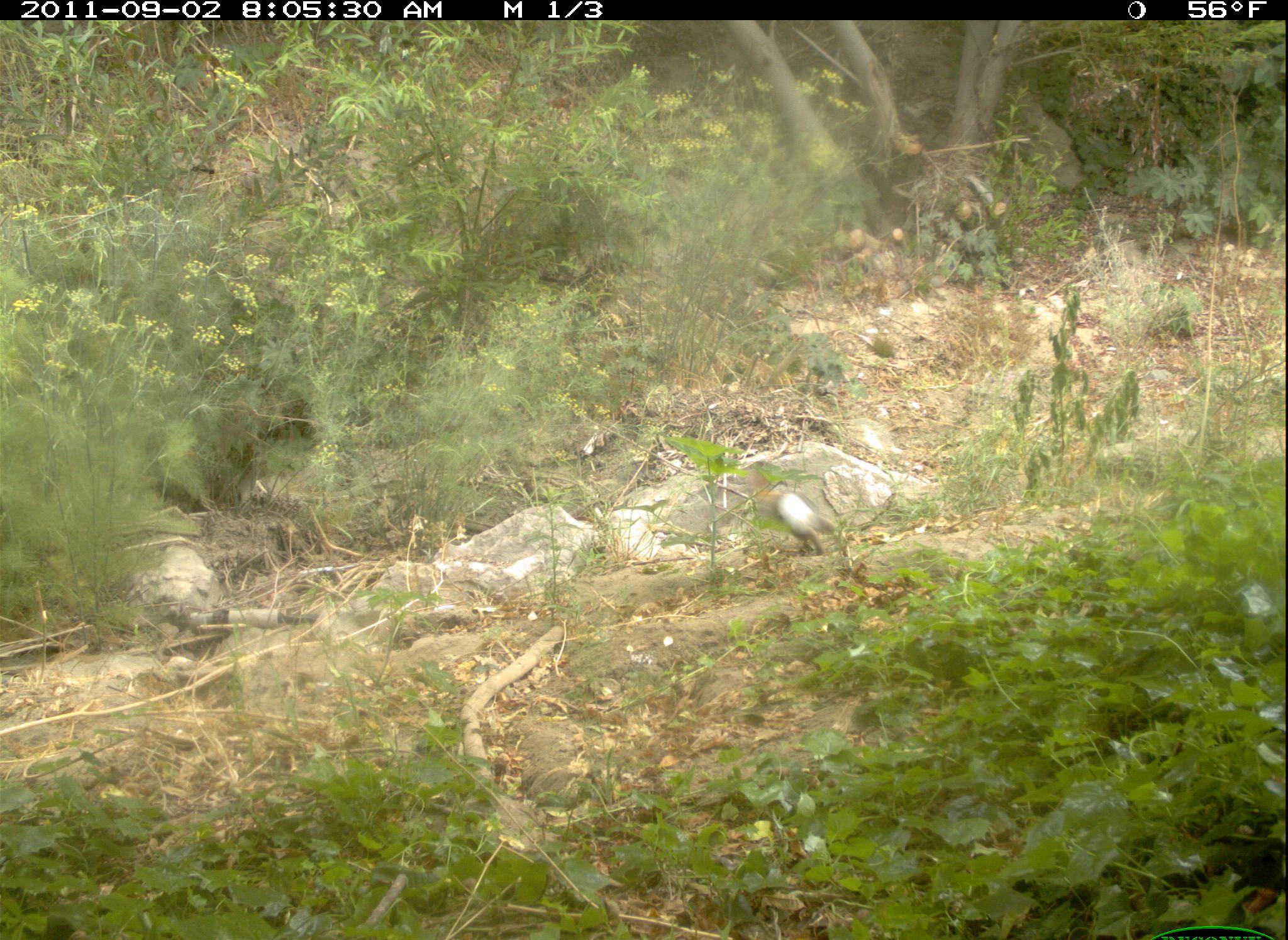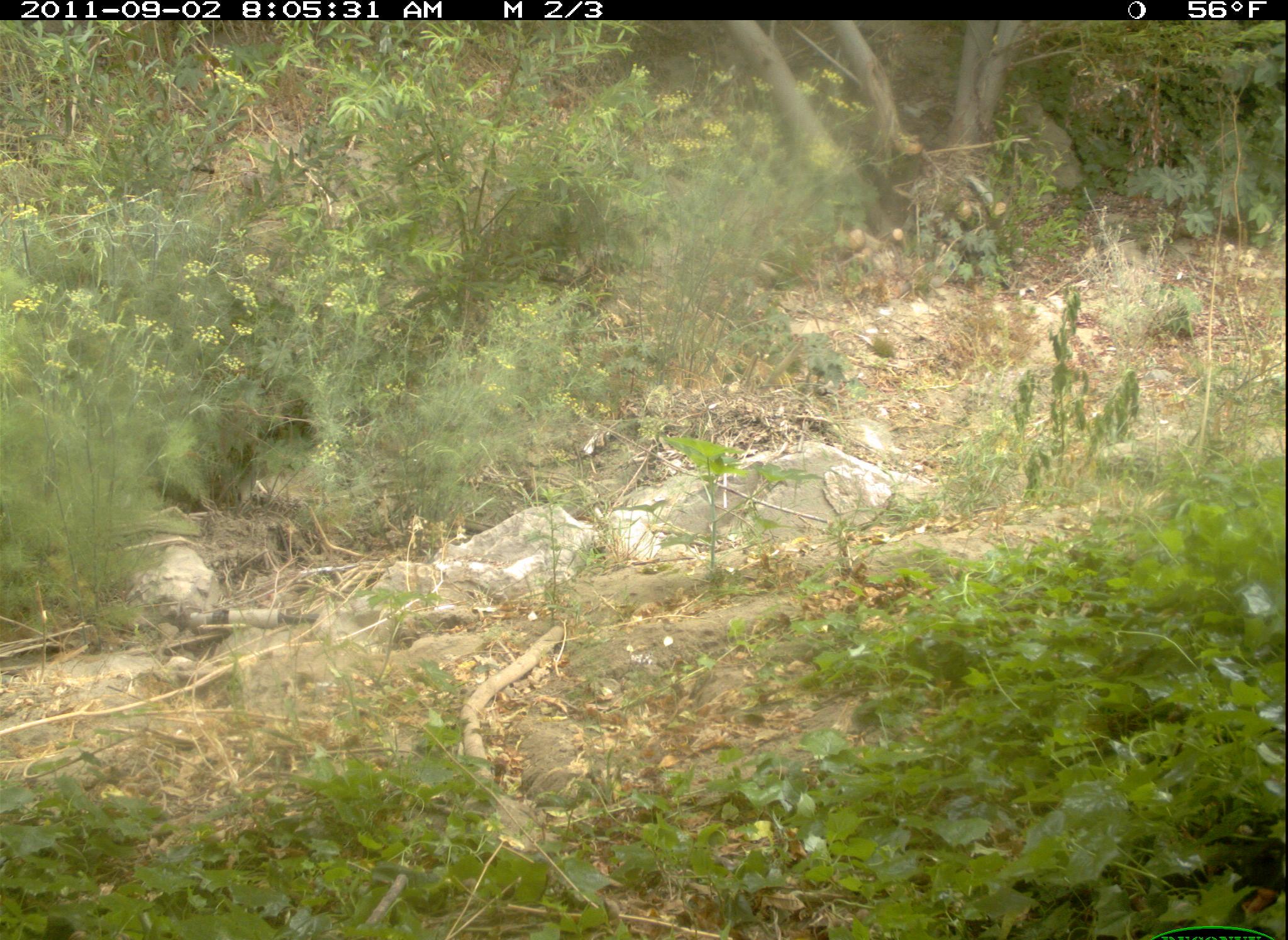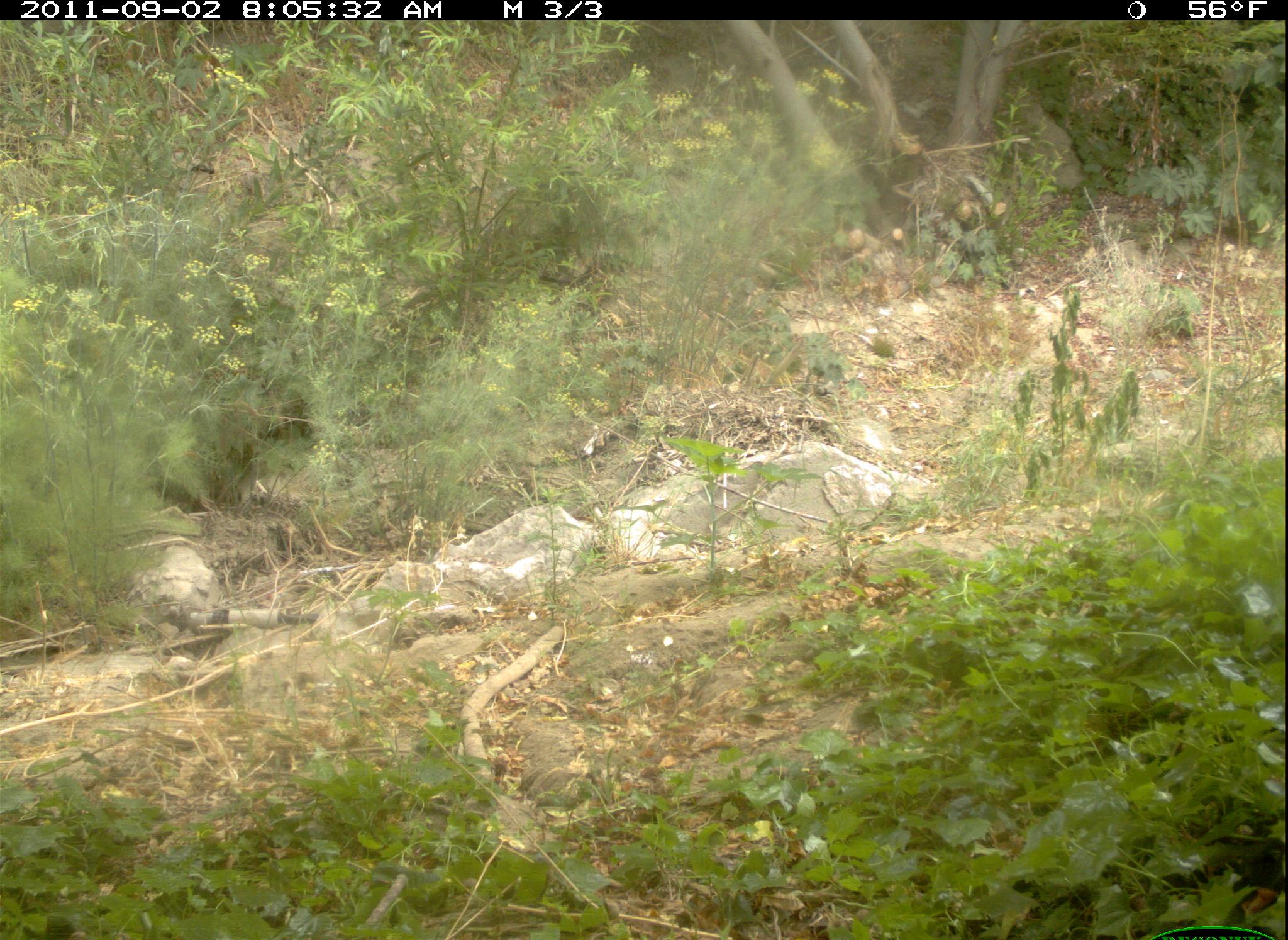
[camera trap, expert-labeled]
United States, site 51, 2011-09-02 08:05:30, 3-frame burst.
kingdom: Animalia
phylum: Chordata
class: Mammalia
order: Lagomorpha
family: Leporidae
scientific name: Leporidae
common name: rabbits and hares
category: rabbit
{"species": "rabbit (rabbits and hares) (Leporidae)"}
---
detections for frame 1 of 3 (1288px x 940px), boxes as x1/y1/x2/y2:
rabbit: 745/465/851/572